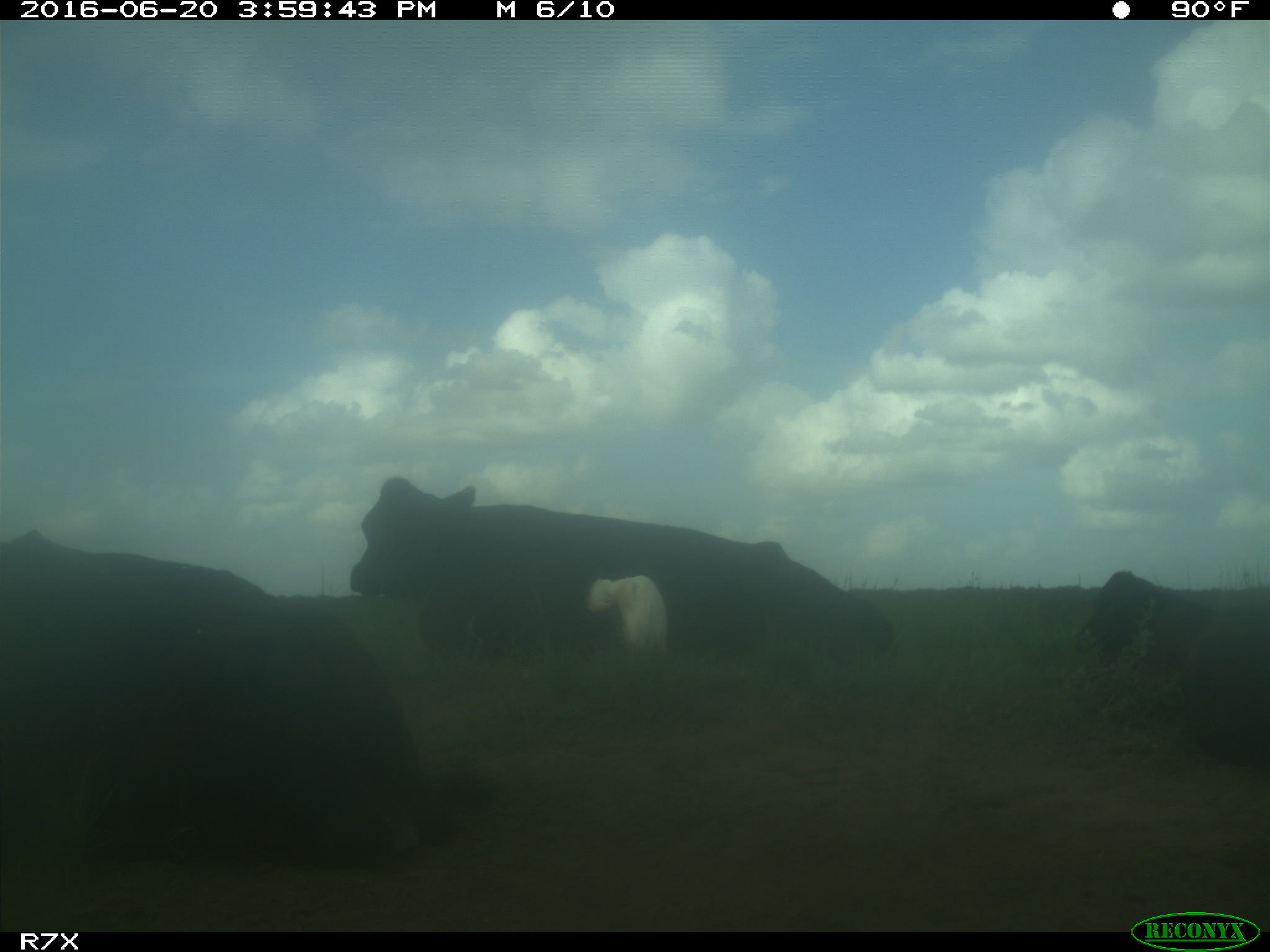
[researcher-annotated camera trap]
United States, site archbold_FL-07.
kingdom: Animalia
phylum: Chordata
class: Mammalia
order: Artiodactyla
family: Bovidae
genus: Bos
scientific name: Bos taurus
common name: domestic cow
Bos taurus (domestic cow).